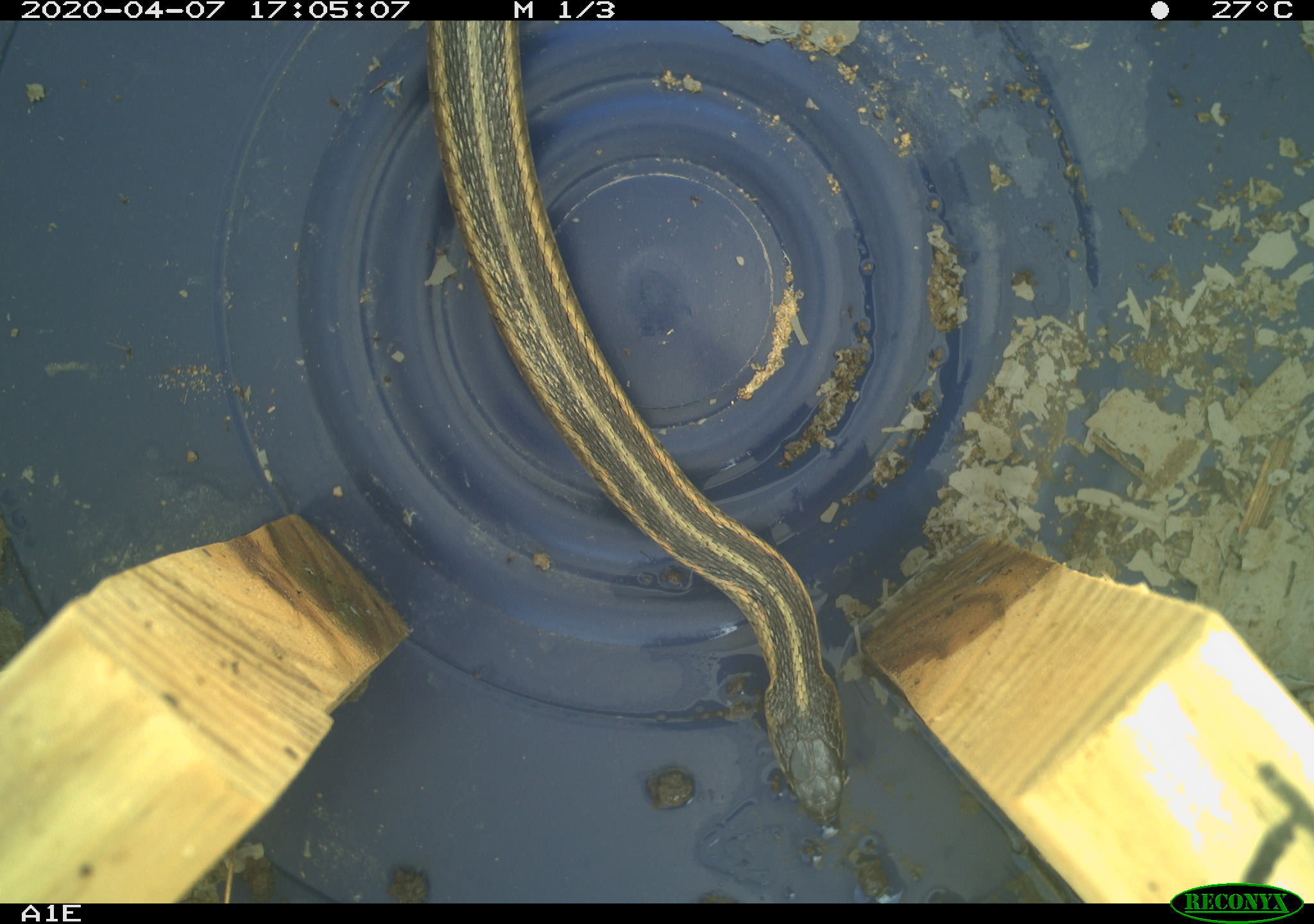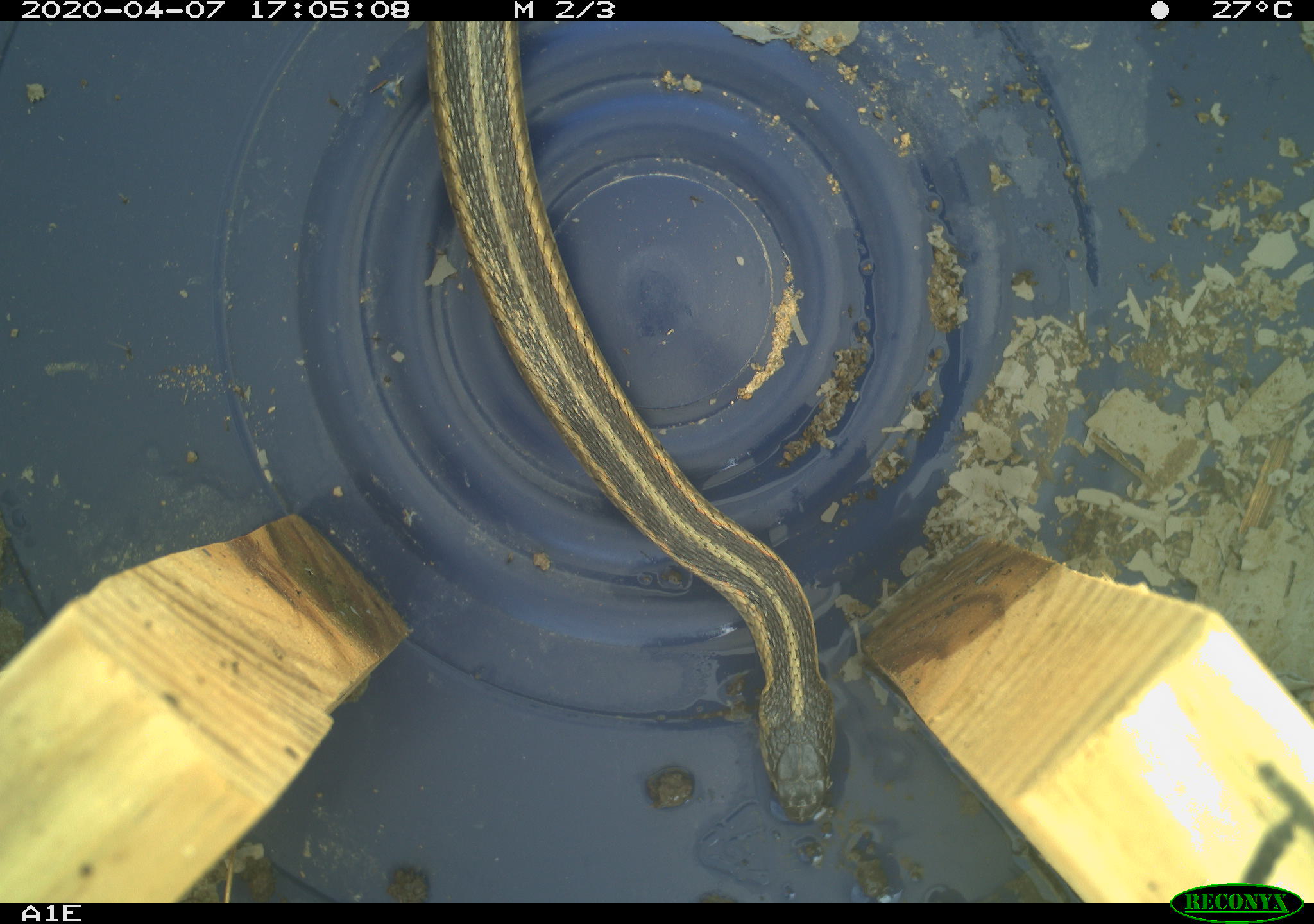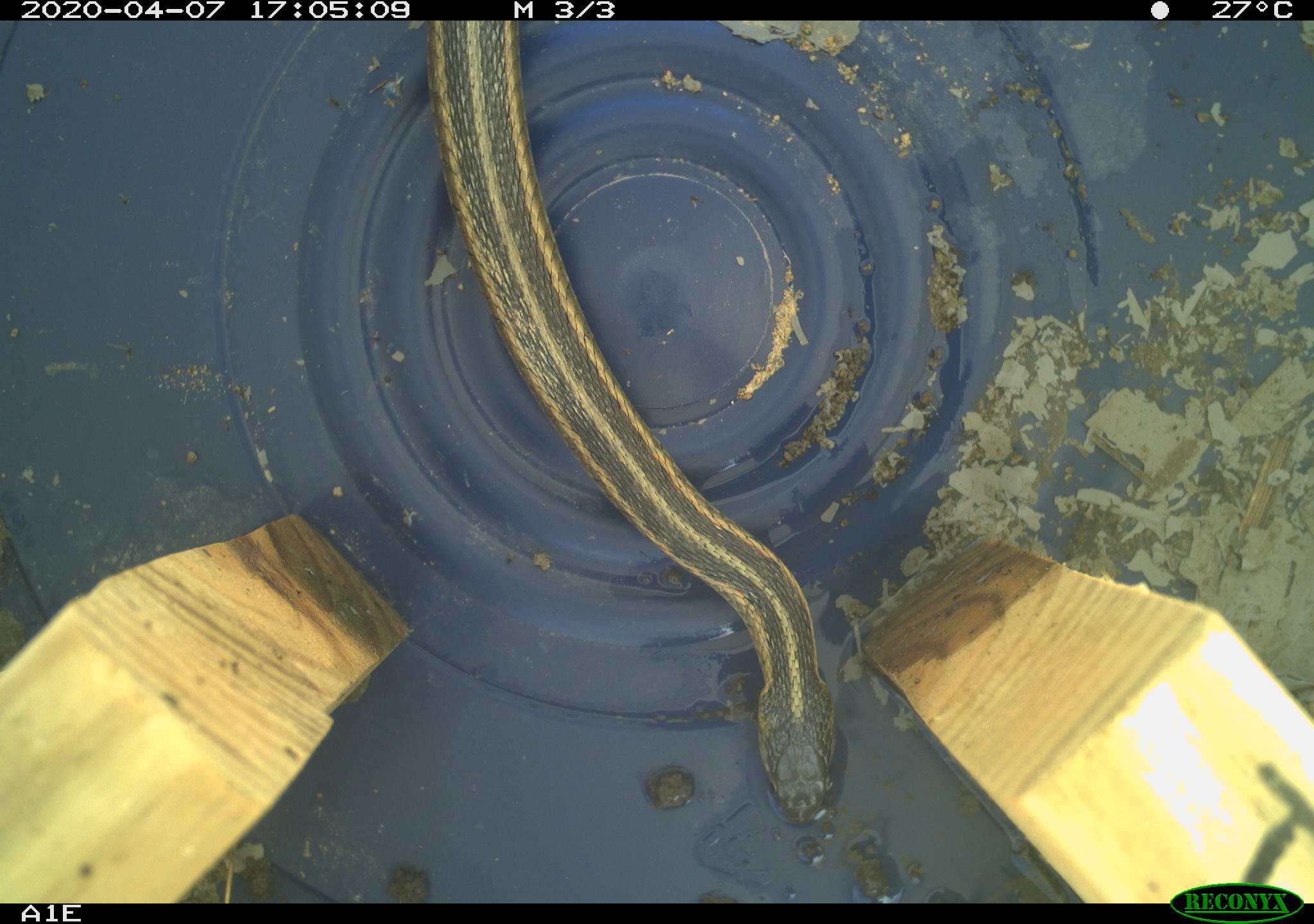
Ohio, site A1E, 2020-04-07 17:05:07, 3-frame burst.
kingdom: Animalia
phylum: Chordata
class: Reptilia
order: Squamata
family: Colubridae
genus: Thamnophis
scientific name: Thamnophis sirtalis sirtalis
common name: eastern gartersnake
Eastern gartersnake (Thamnophis sirtalis sirtalis).